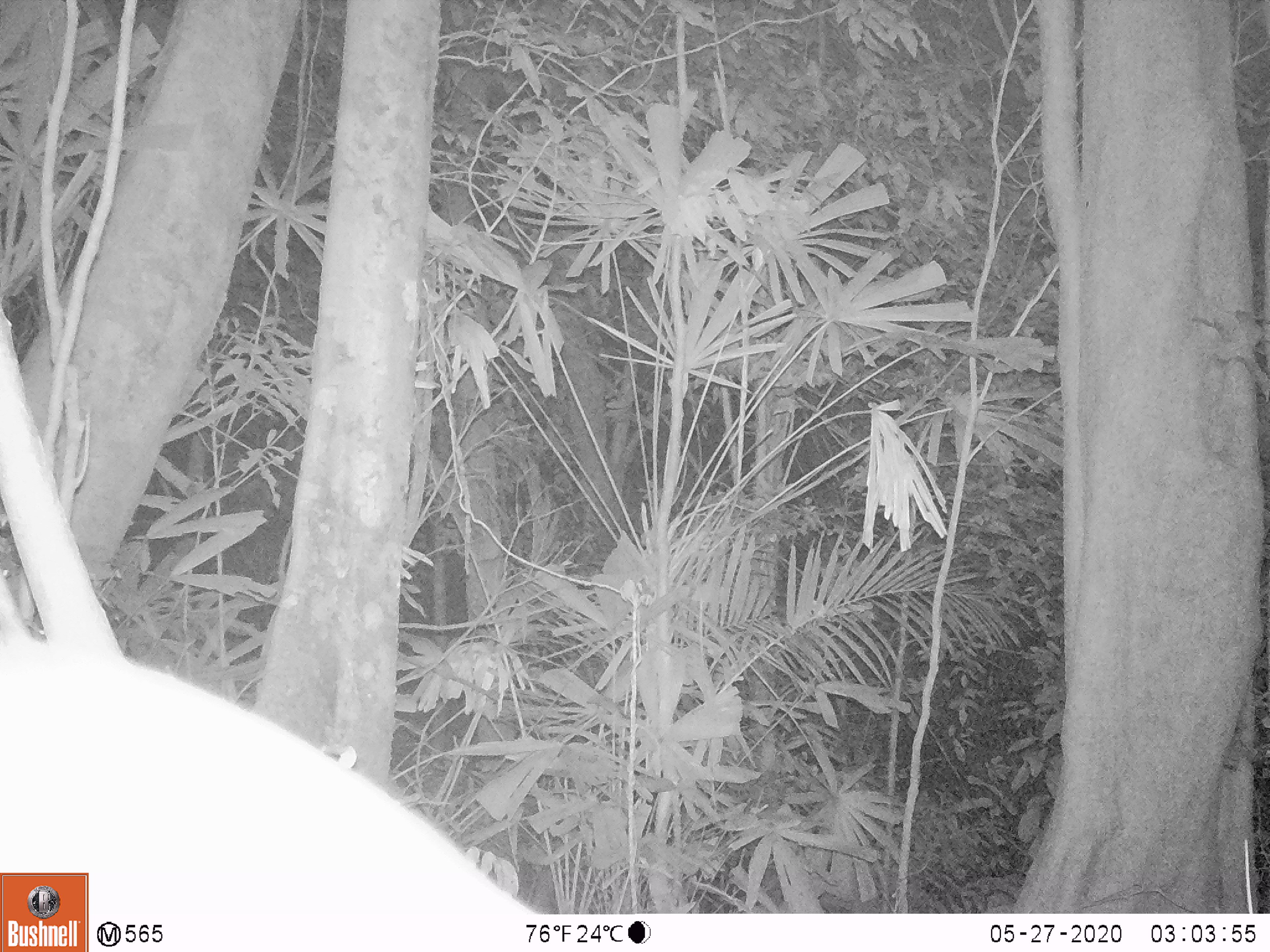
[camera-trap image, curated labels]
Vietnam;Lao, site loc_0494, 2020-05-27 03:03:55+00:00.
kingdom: Animalia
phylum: Chordata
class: Mammalia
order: Carnivora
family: Mustelidae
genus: Melogale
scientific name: Melogale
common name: ferret badger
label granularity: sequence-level